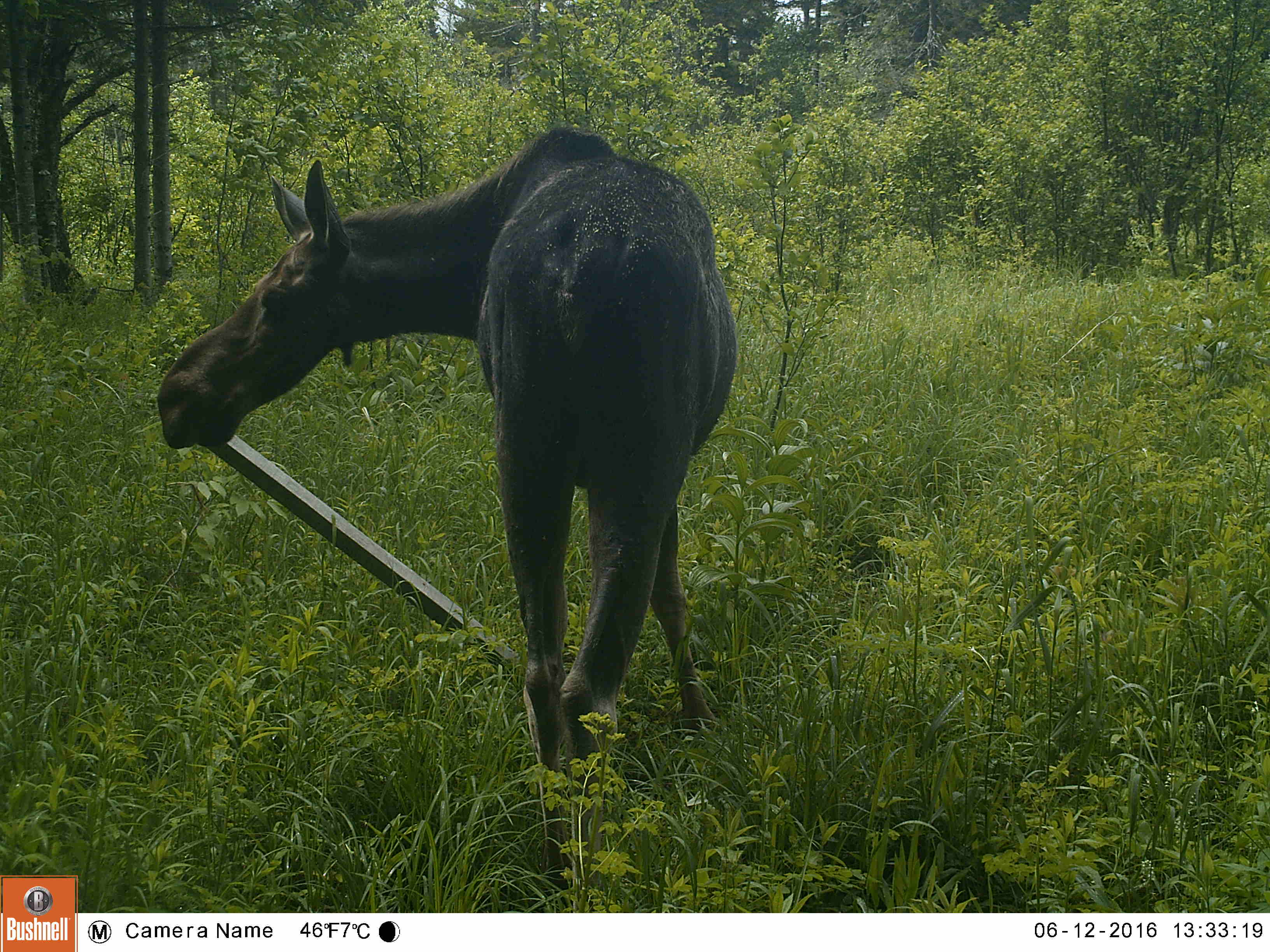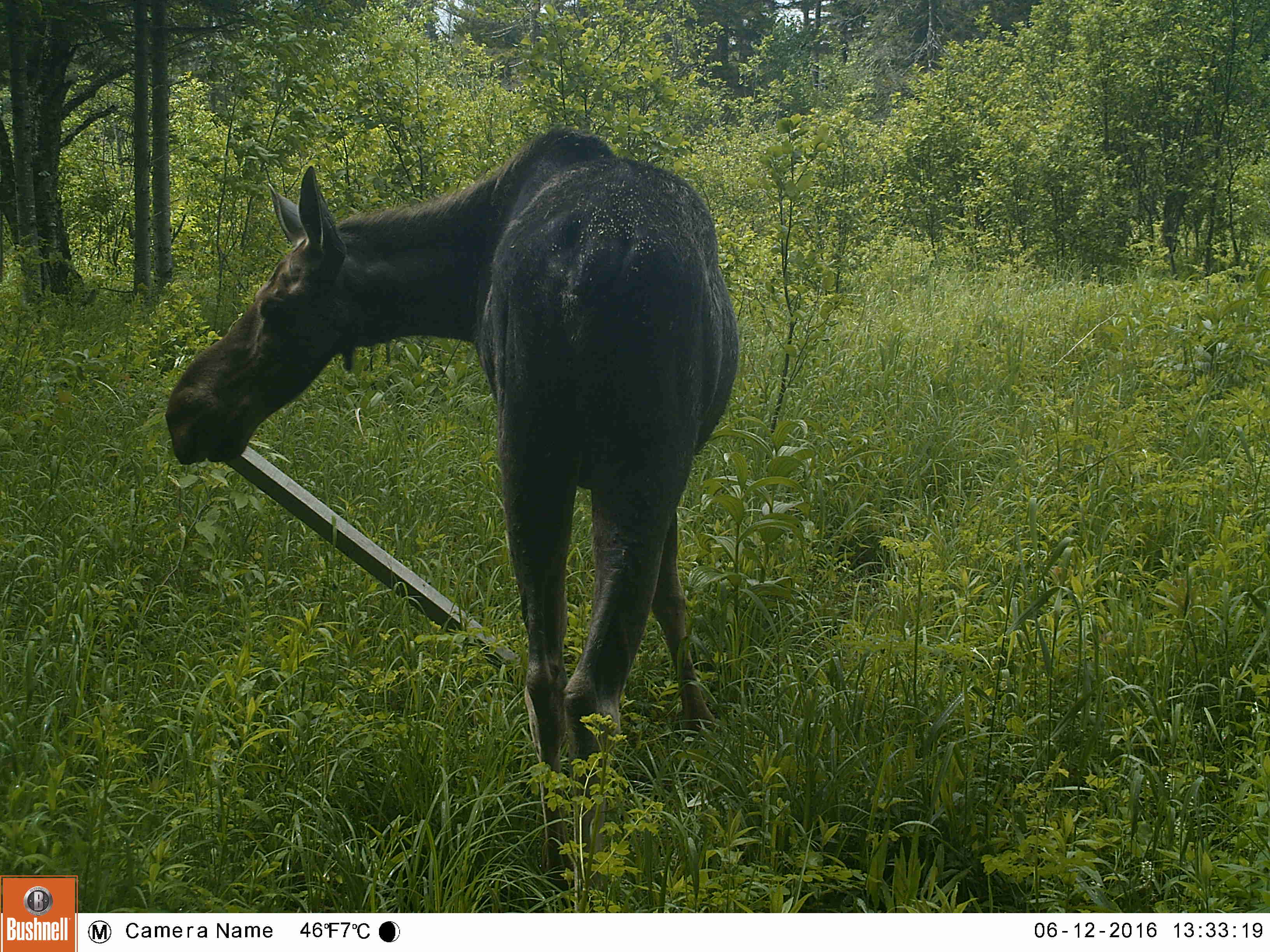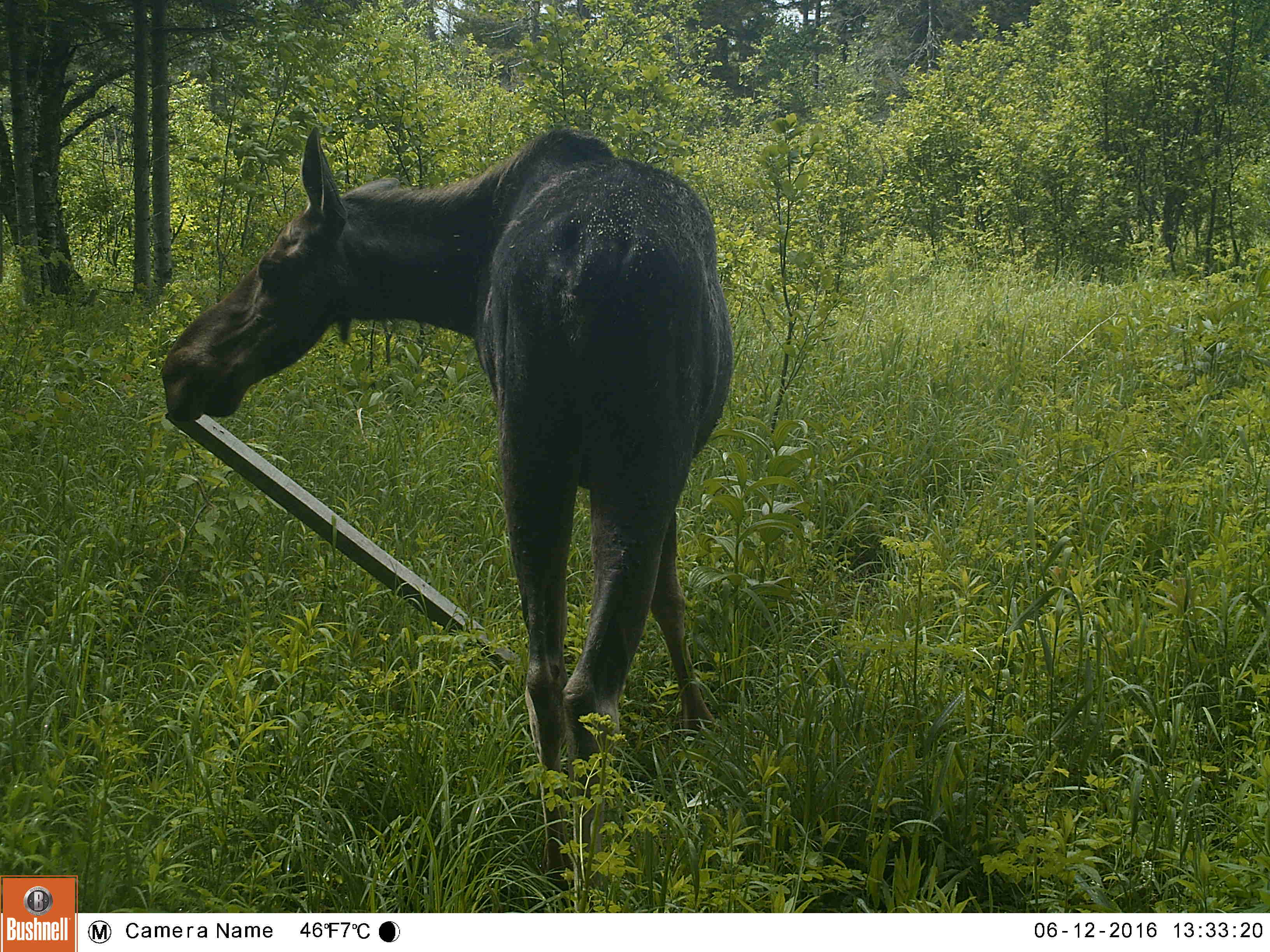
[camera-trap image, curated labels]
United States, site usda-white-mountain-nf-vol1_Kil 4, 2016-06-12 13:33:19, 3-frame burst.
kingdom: Animalia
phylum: Chordata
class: Mammalia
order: Artiodactyla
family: Cervidae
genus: Alces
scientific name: Alces alces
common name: moose